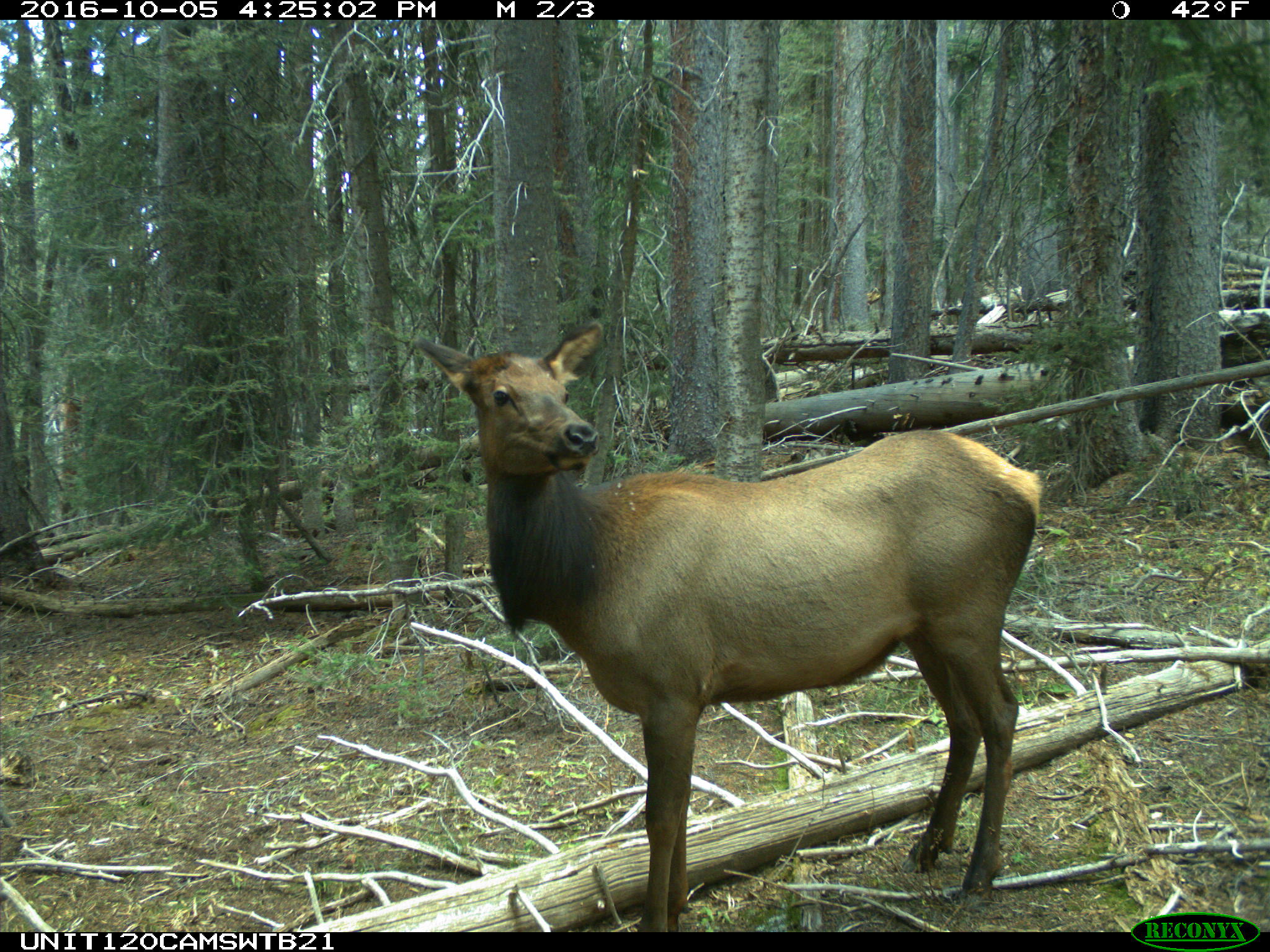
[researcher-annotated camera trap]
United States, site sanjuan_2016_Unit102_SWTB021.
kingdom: Animalia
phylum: Chordata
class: Mammalia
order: Artiodactyla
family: Cervidae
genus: Cervus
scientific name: Cervus elaphus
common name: red deer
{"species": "Cervus elaphus (red deer)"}